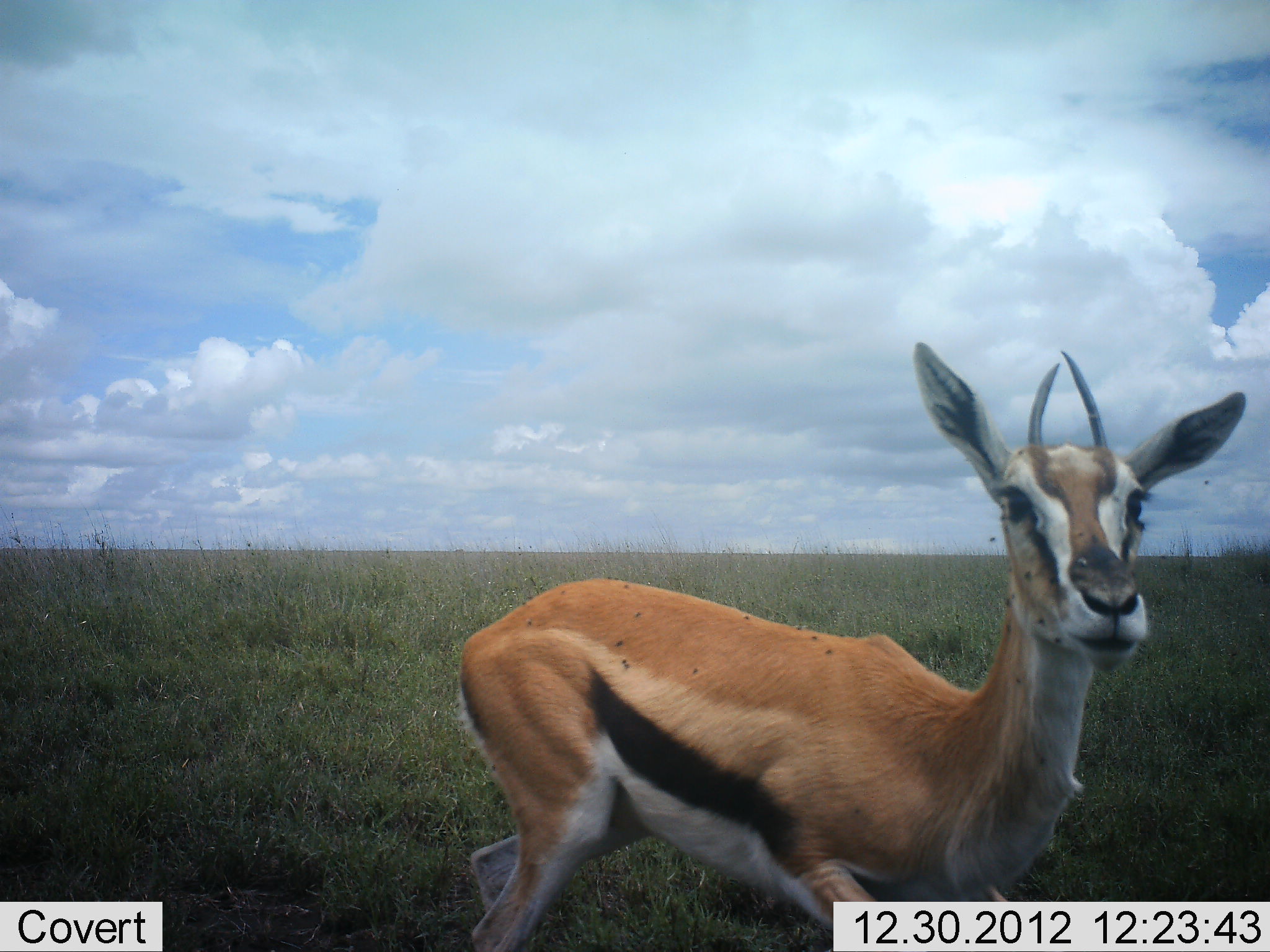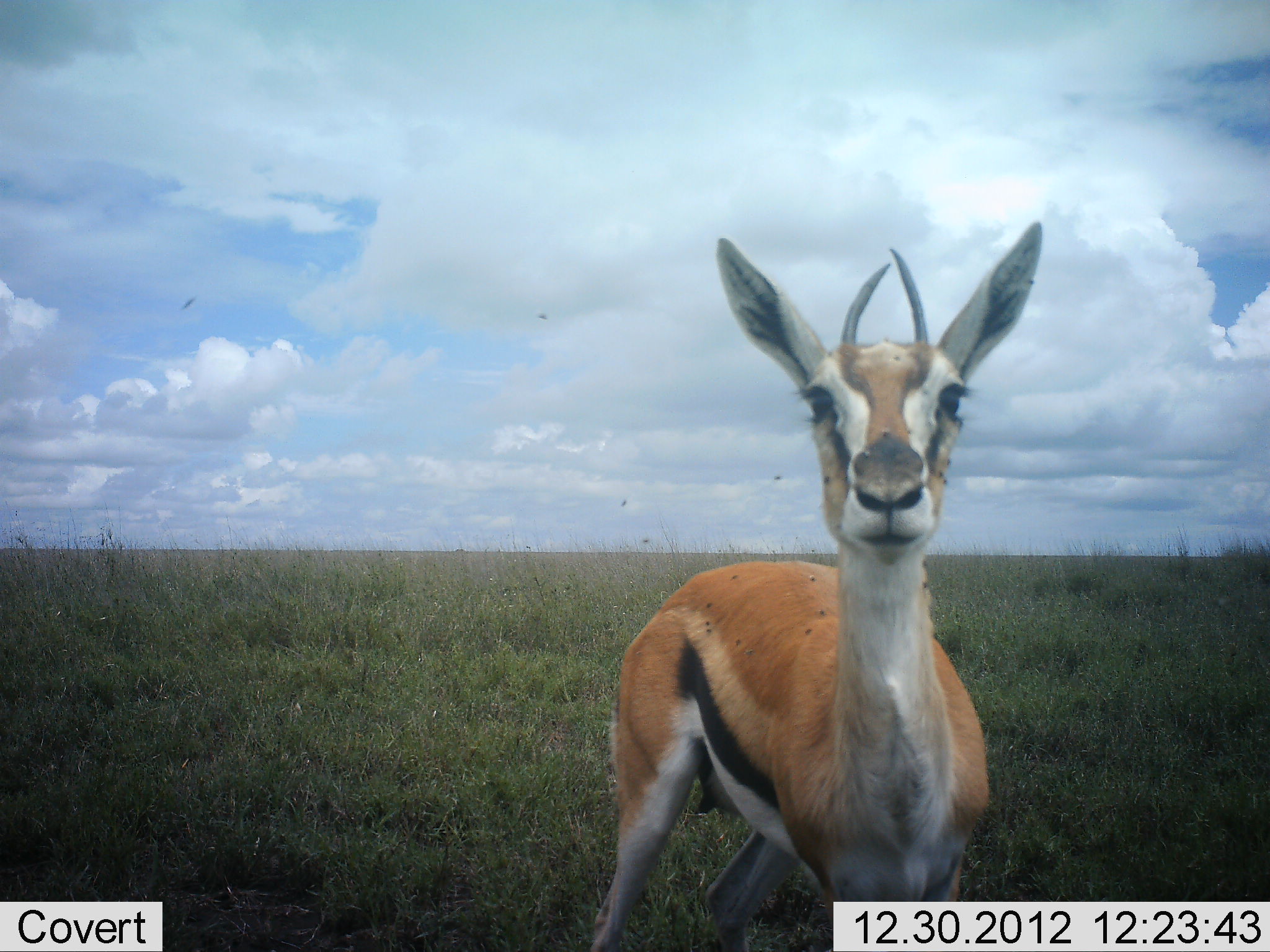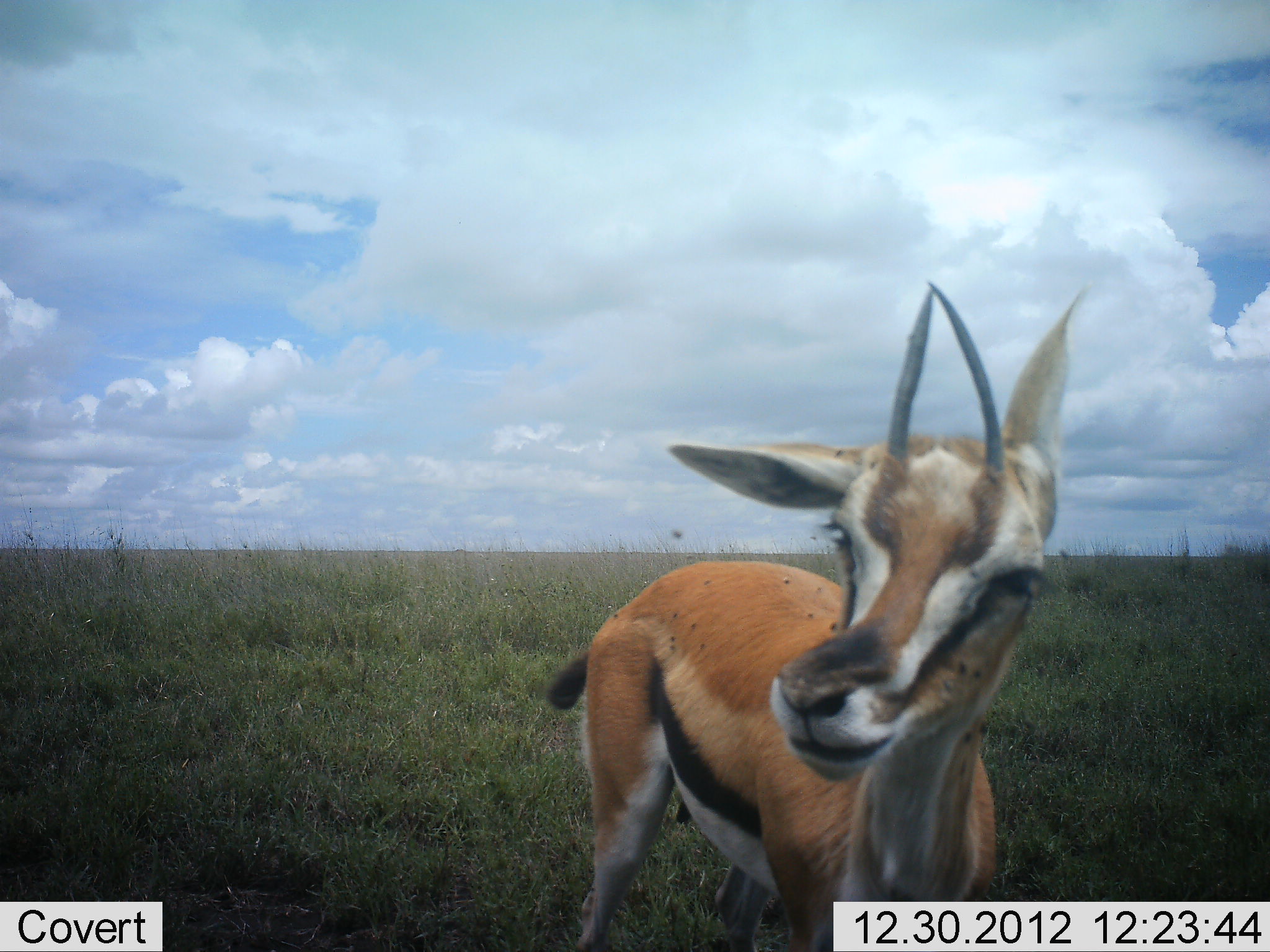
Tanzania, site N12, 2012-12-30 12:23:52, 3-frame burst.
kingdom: Animalia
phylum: Chordata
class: Mammalia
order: Artiodactyla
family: Bovidae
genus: Eudorcas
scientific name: Eudorcas thomsonii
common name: thomson's gazelle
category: gazellethomsons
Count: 1.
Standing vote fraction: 67%.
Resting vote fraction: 4%.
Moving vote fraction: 21%.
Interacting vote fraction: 25%.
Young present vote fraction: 4%.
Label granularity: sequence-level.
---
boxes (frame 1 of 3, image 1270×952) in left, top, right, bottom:
animal: 454, 341, 1247, 952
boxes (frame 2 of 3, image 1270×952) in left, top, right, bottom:
animal: 589, 221, 1043, 952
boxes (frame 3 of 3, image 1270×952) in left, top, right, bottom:
animal: 547, 279, 1091, 952